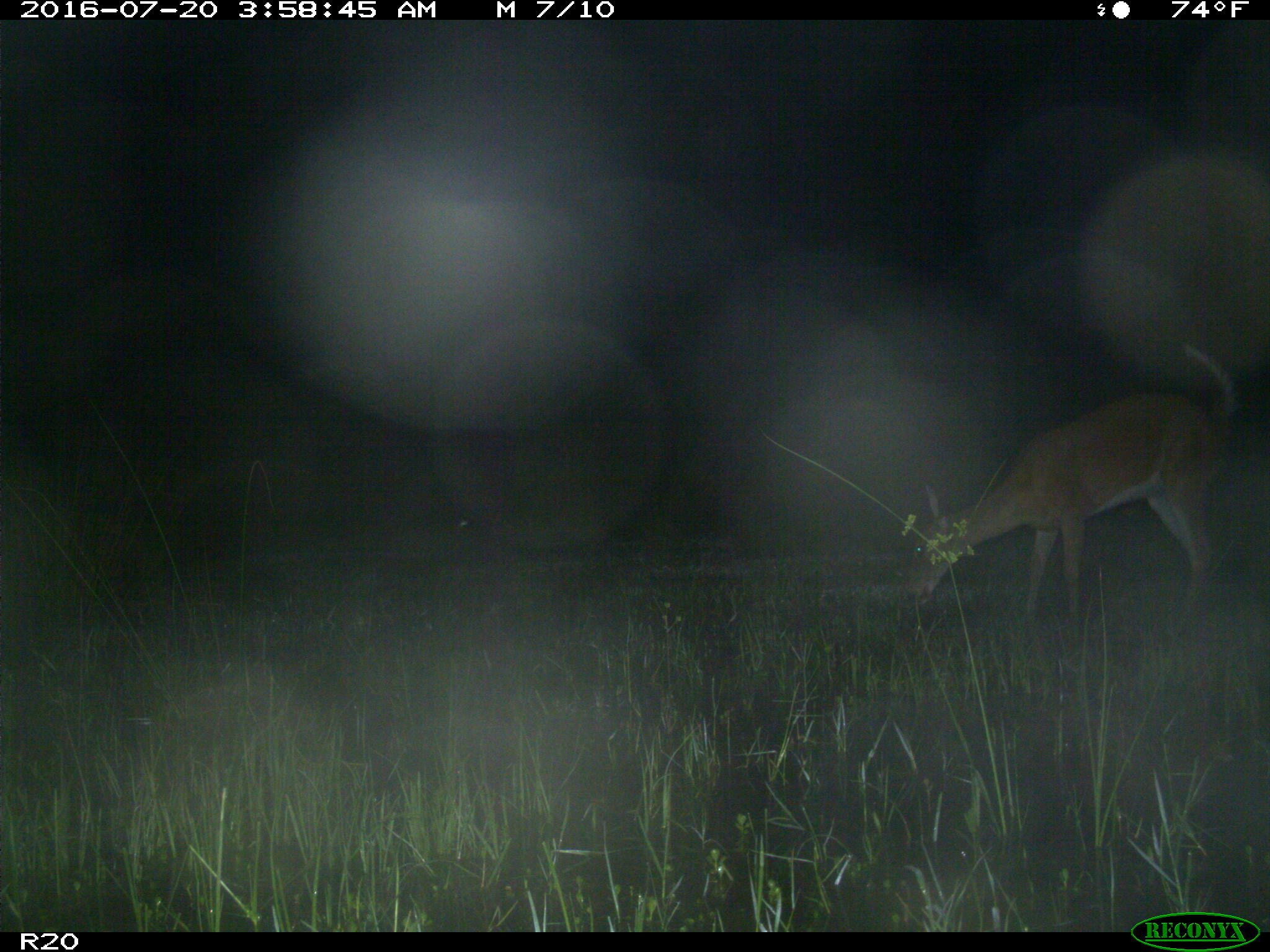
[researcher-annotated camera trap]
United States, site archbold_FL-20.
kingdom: Animalia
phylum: Chordata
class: Mammalia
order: Artiodactyla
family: Cervidae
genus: Odocoileus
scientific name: Odocoileus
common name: deer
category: unidentified deer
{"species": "unidentified deer (deer) (Odocoileus)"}